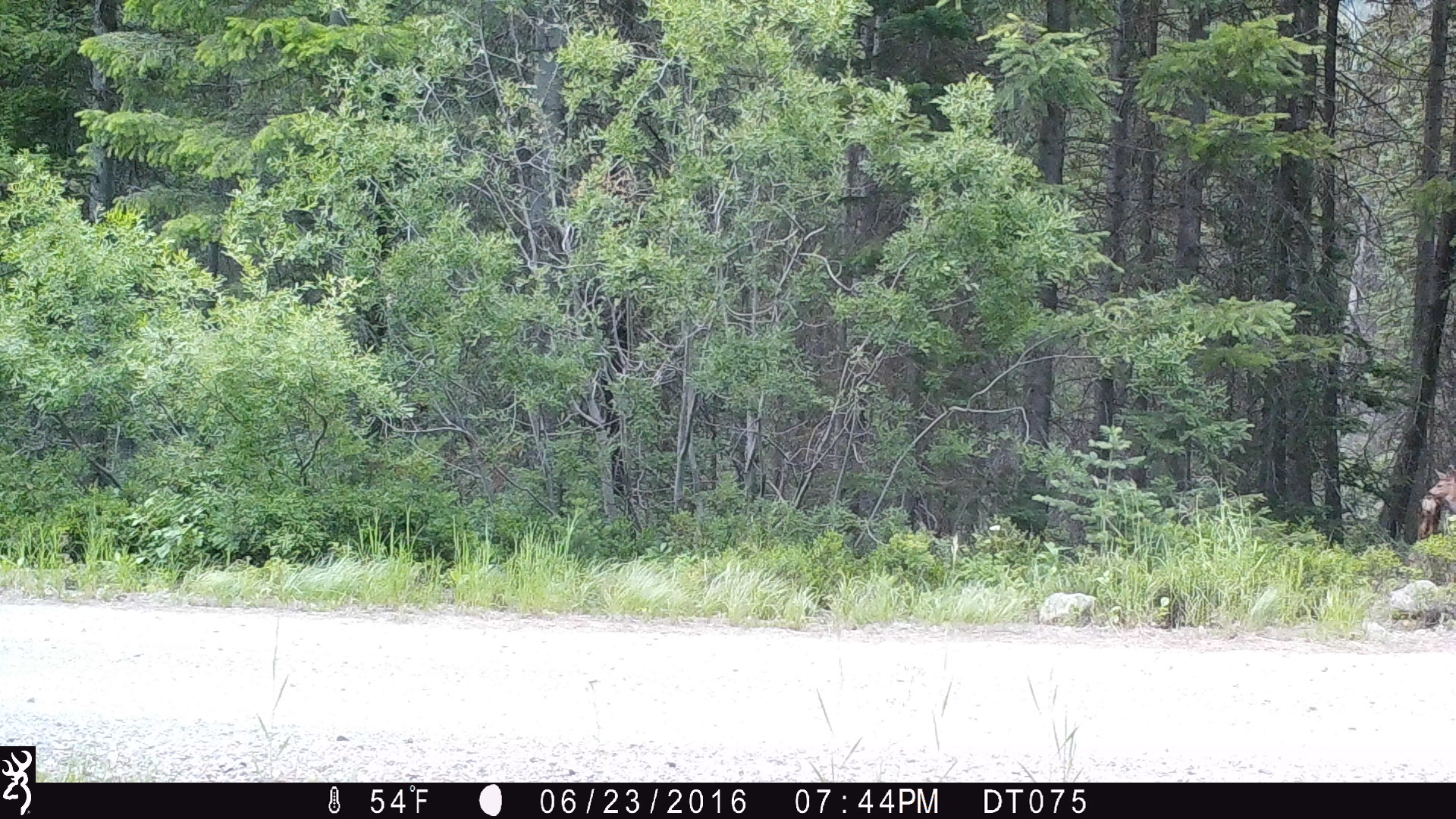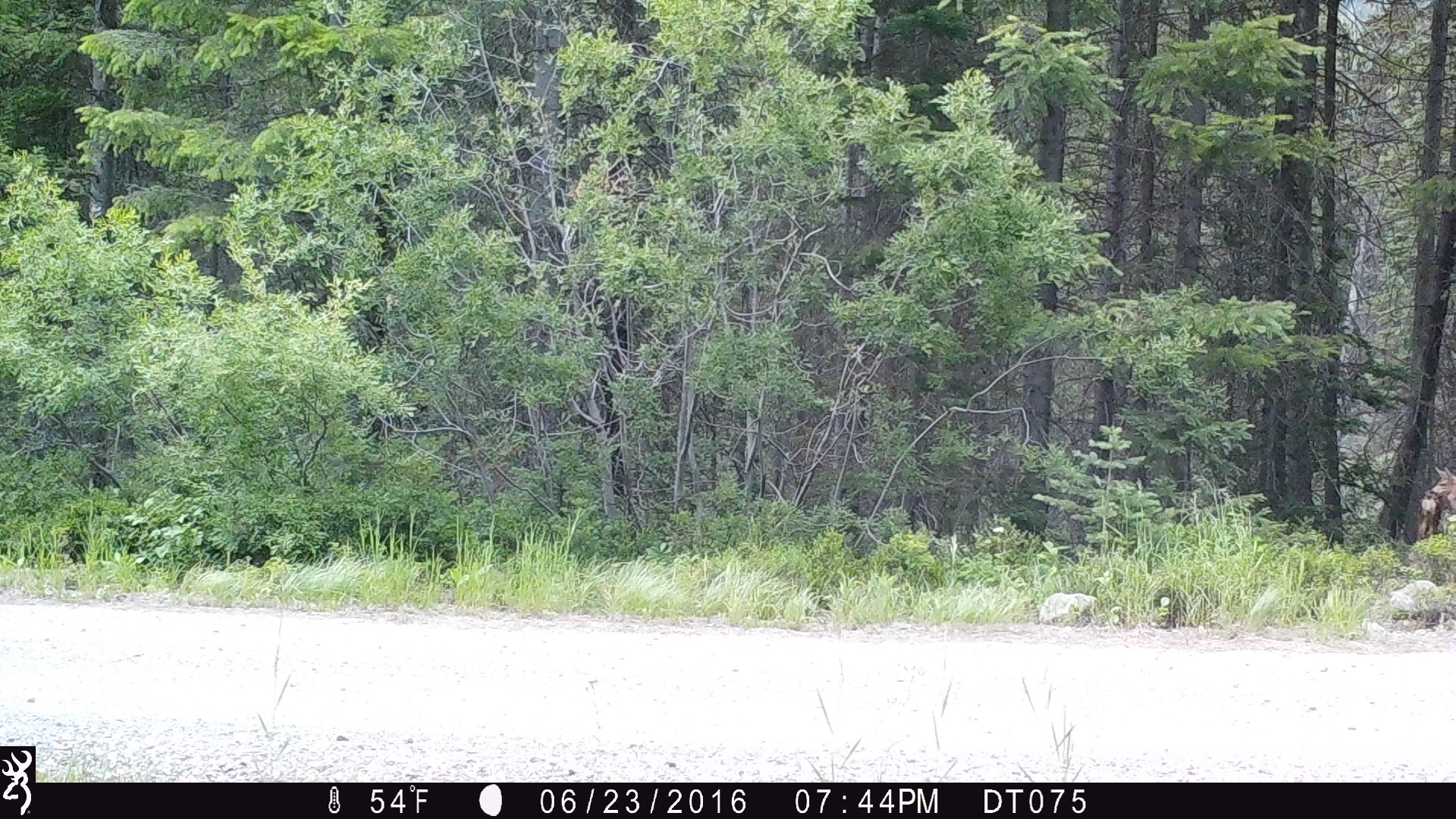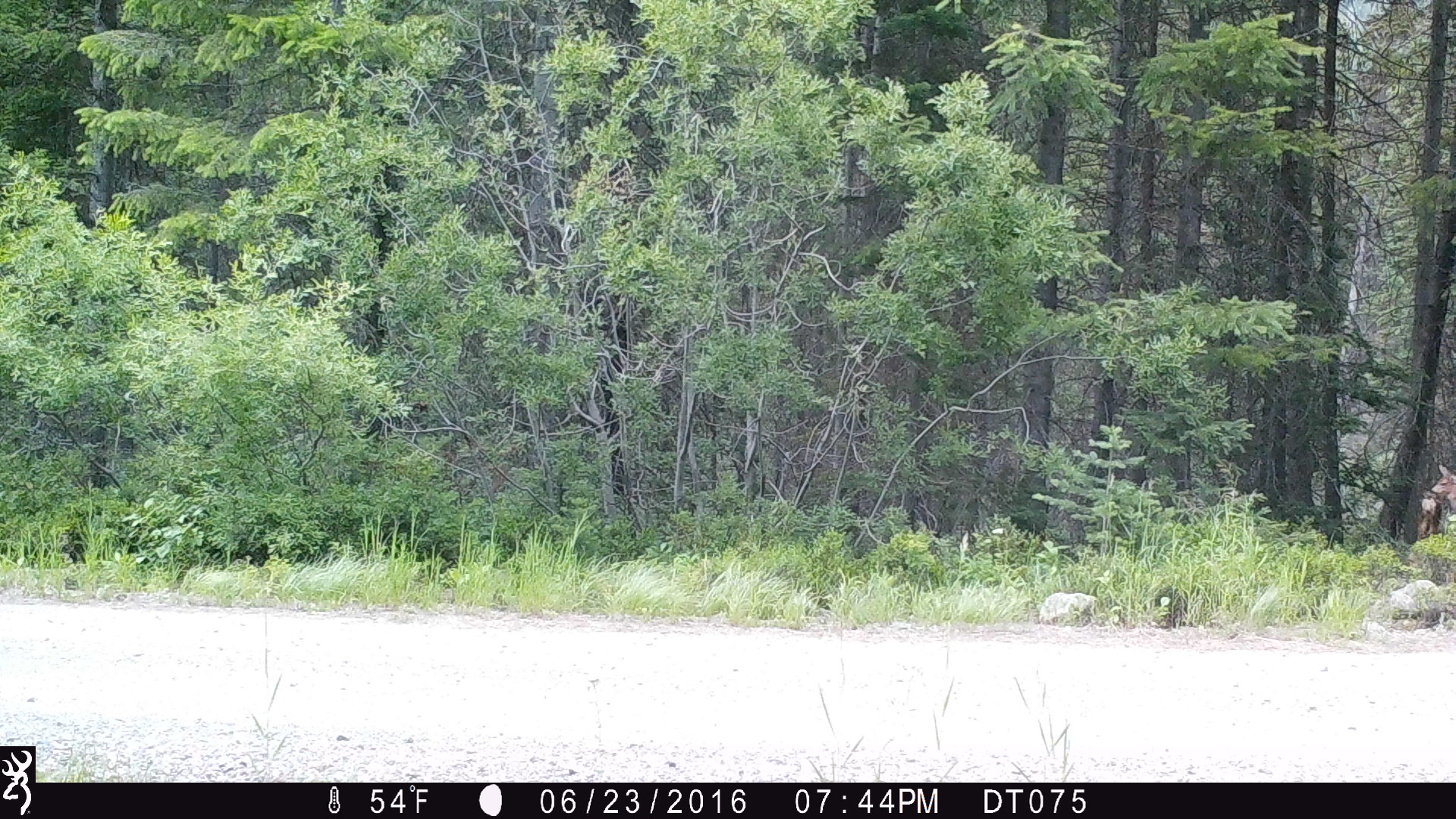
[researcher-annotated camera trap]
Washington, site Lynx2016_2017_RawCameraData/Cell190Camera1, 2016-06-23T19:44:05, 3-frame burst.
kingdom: Animalia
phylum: Chordata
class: Mammalia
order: Artiodactyla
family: Cervidae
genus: Odocoileus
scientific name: Odocoileus hemionus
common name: mule deer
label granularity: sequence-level